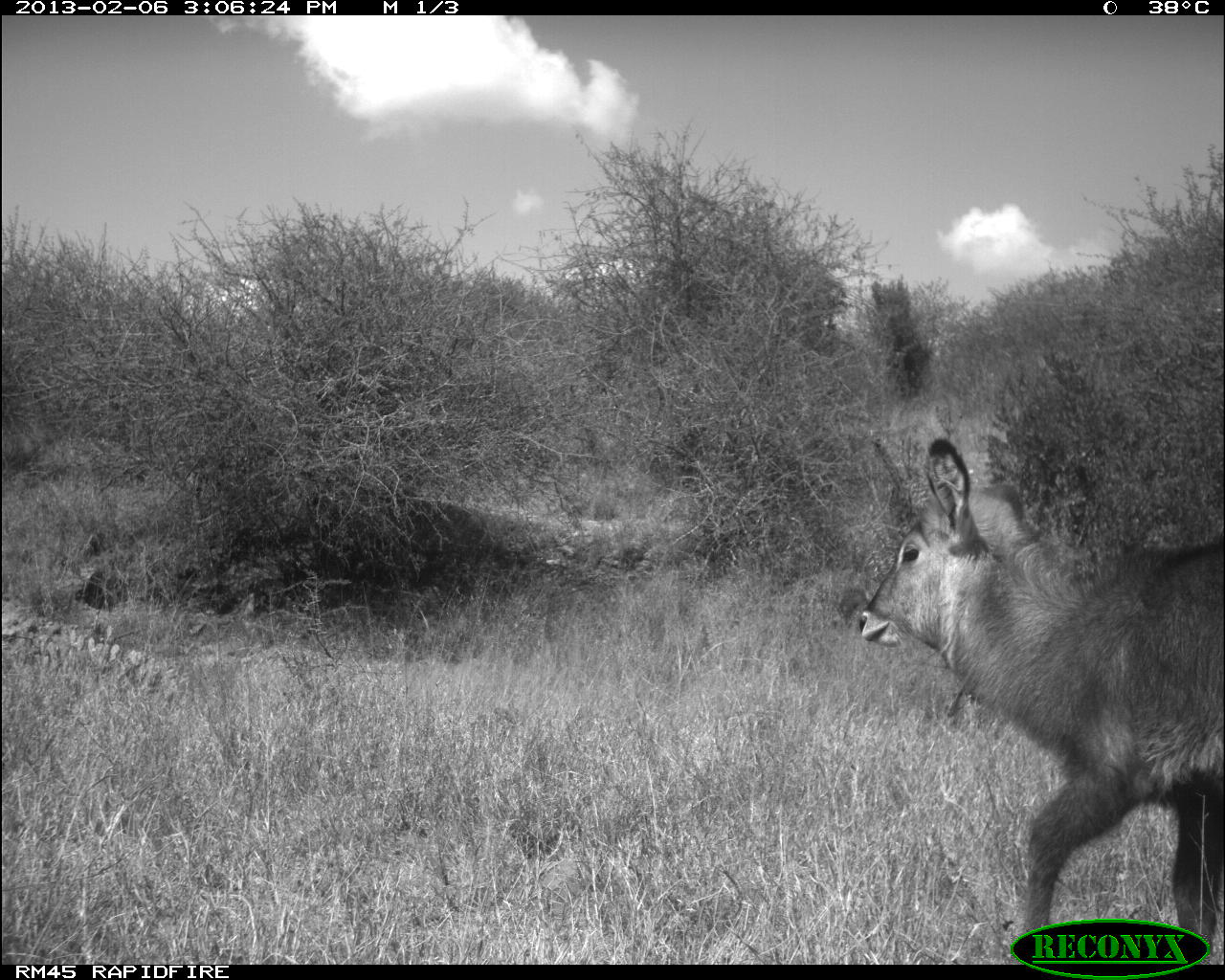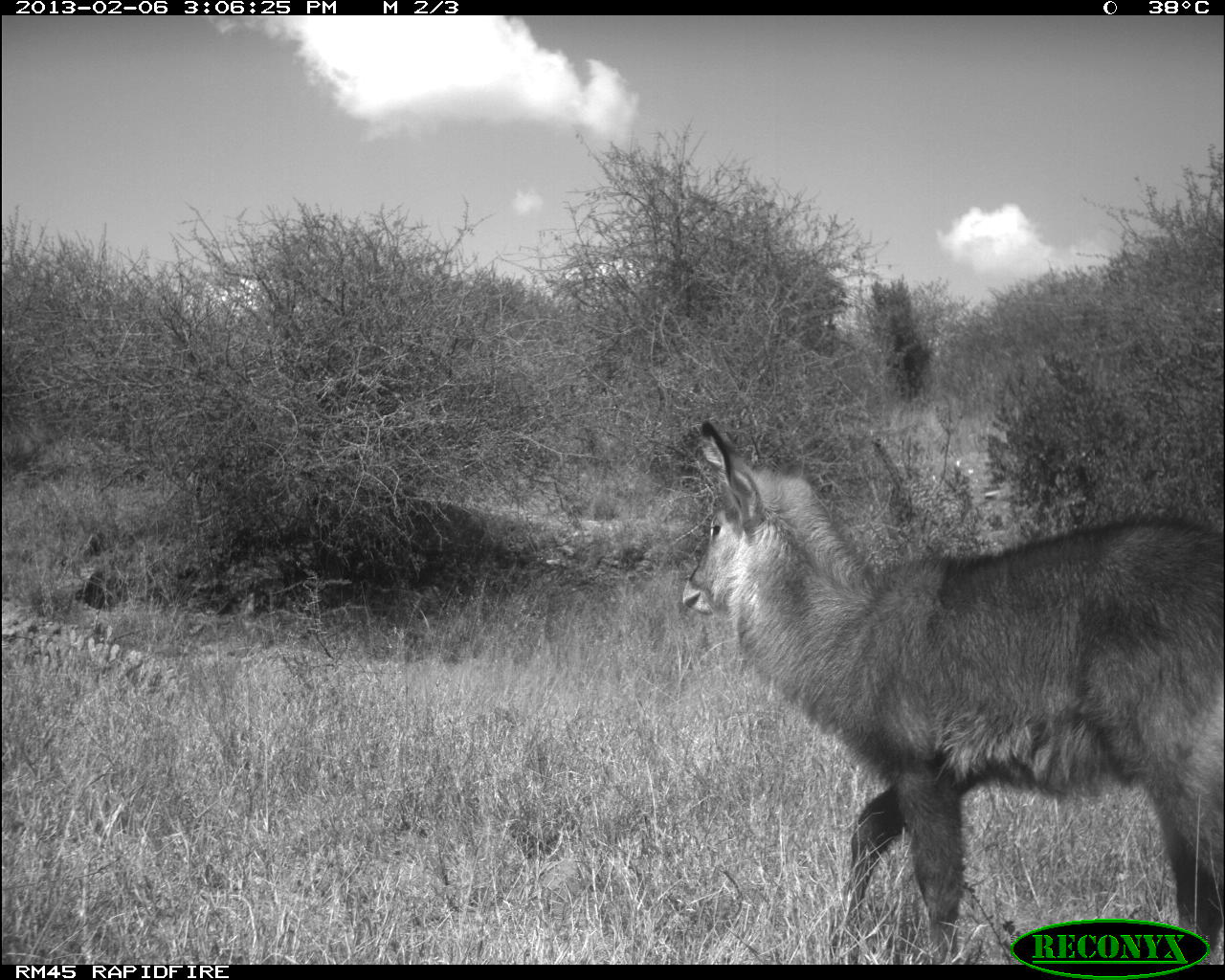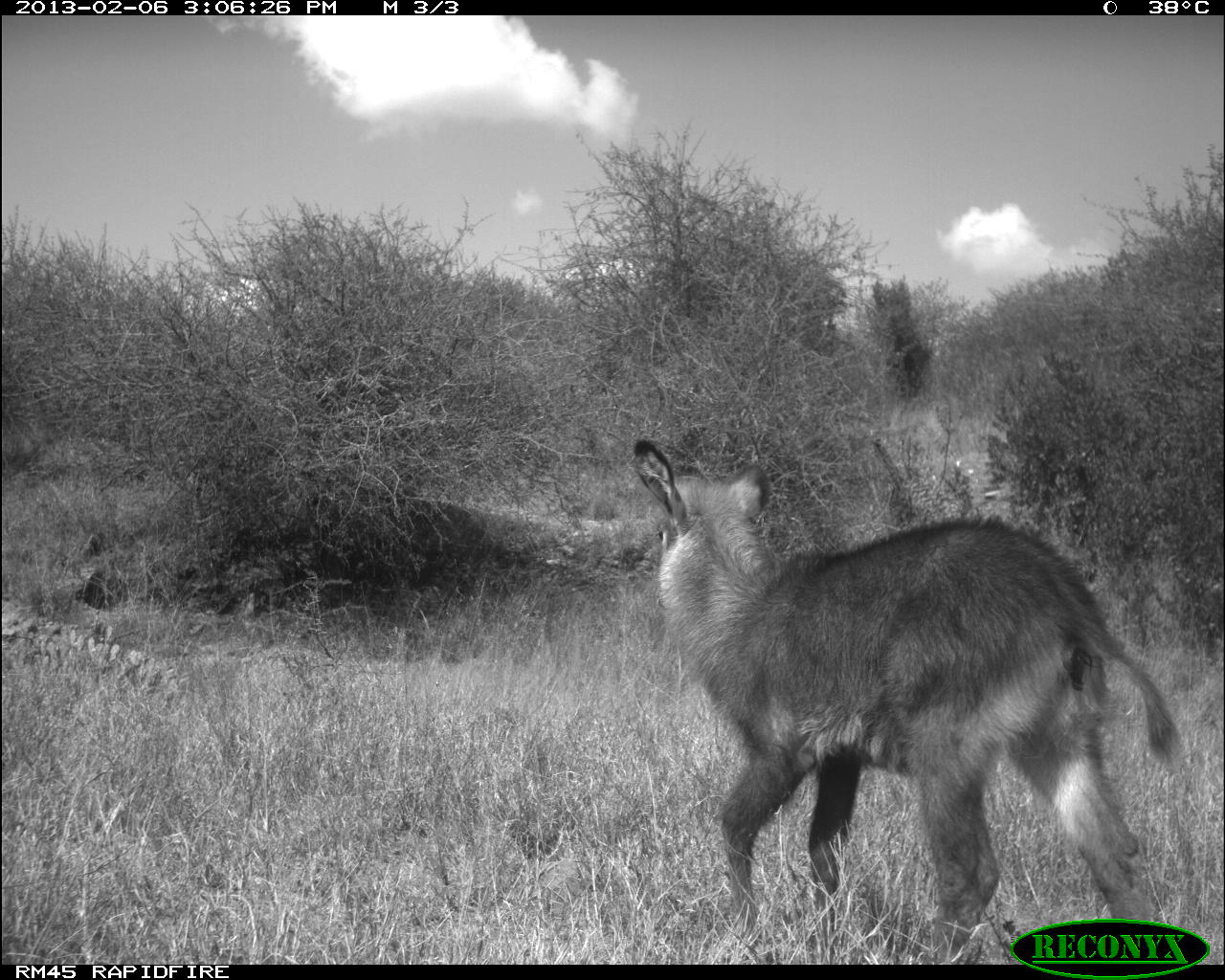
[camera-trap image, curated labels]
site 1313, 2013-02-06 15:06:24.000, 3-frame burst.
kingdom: Animalia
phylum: Chordata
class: Mammalia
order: Artiodactyla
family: Bovidae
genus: Kobus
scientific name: Kobus ellipsiprymnus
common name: waterbuck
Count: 1.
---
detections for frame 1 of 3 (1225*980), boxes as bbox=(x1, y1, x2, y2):
kobus ellipsiprymnus: bbox=(857, 435, 1224, 961)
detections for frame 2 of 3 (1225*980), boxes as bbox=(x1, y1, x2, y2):
kobus ellipsiprymnus: bbox=(680, 420, 1224, 967)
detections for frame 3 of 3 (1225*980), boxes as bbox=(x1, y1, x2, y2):
kobus ellipsiprymnus: bbox=(616, 438, 1183, 965)